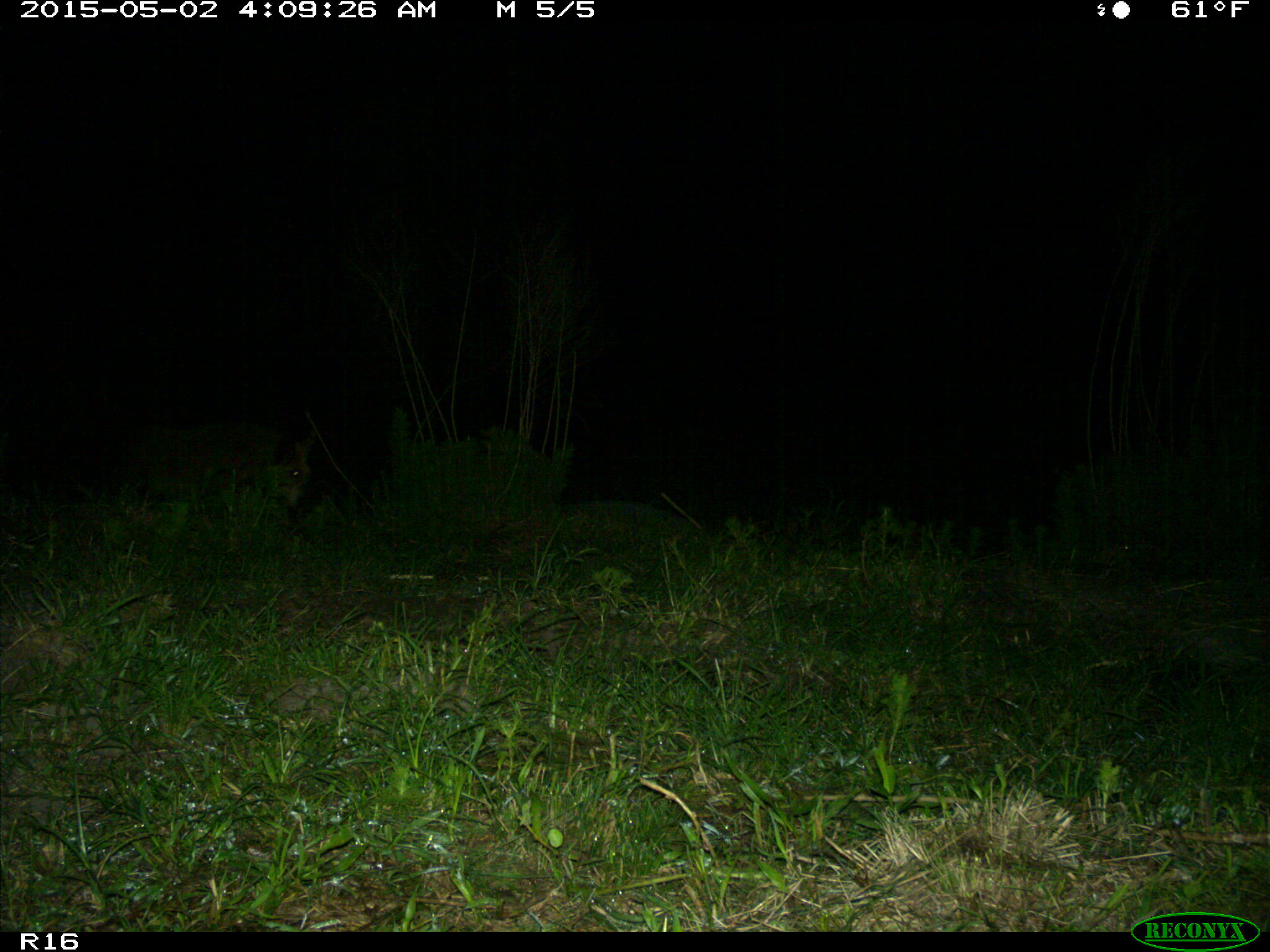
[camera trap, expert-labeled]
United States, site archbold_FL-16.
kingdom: Animalia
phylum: Chordata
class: Mammalia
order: Artiodactyla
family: Suidae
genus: Sus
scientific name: Sus scrofa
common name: wild boar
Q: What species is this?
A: Sus scrofa (wild boar).